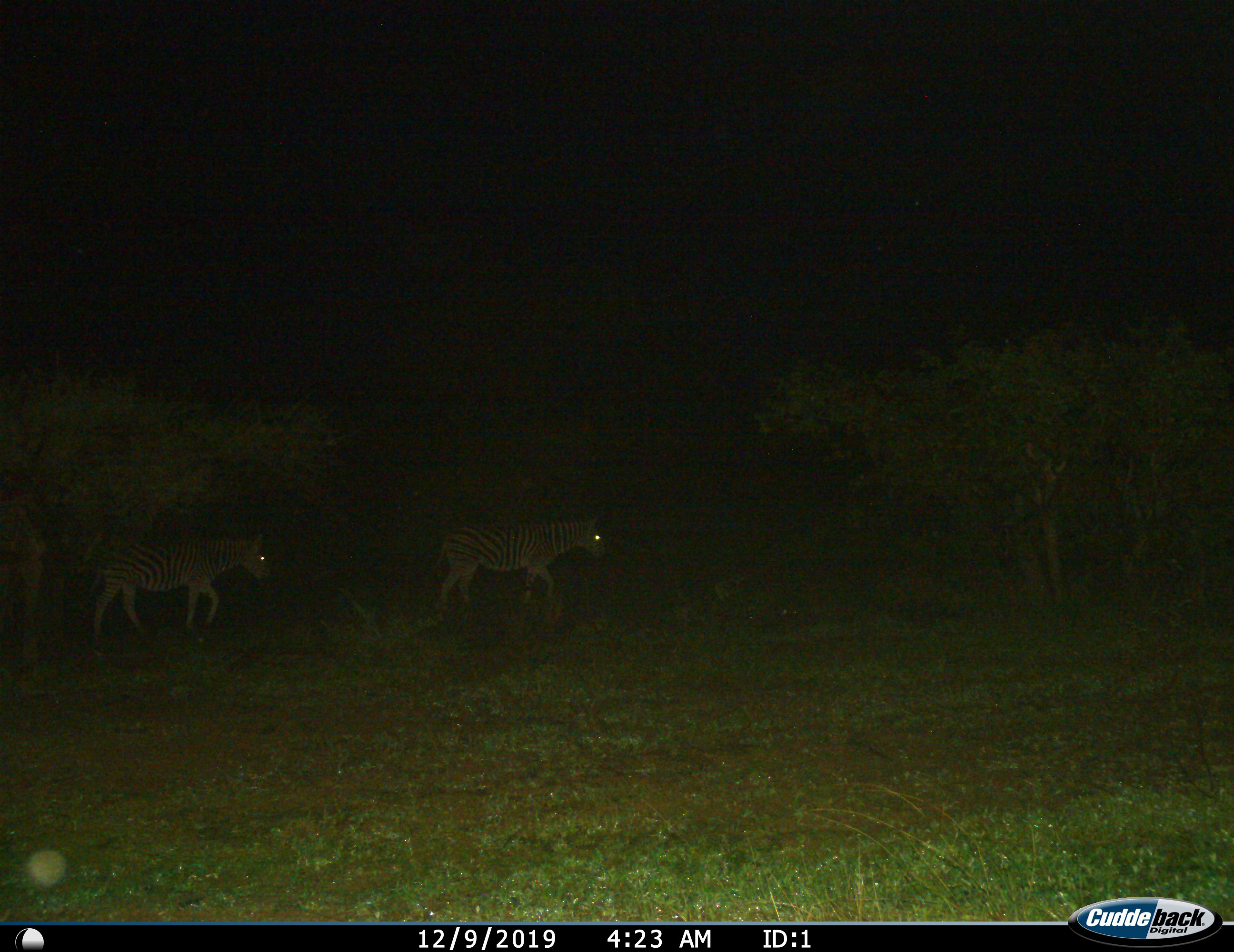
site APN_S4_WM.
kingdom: Animalia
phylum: Chordata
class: Mammalia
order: Perissodactyla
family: Equidae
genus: Equus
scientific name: Equus quagga burchellii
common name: burchell's zebra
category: zebraburchells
Zebraburchells (burchell's zebra) (Equus quagga burchellii), count 2. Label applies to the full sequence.